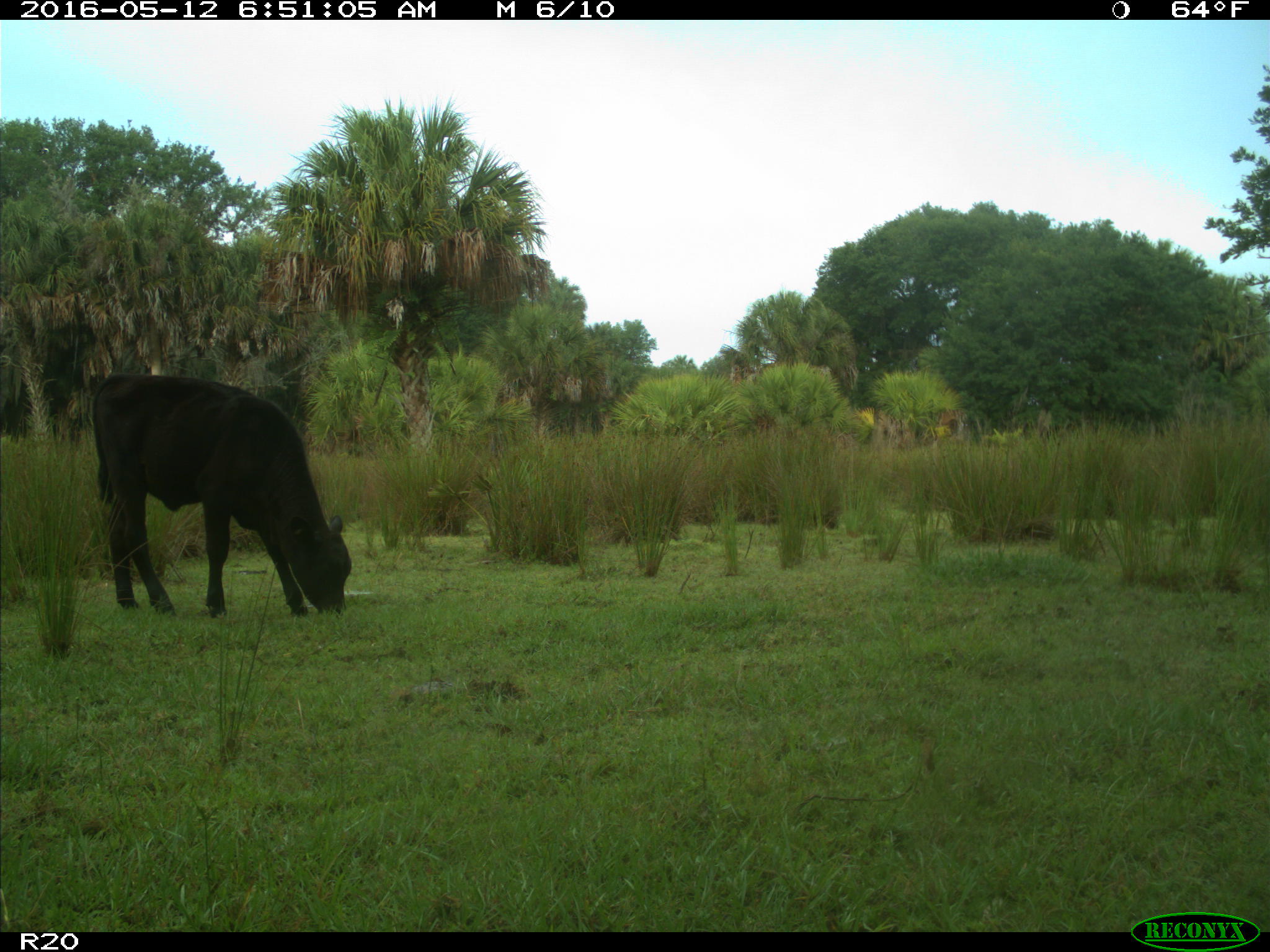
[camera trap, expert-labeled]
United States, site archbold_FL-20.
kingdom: Animalia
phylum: Chordata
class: Mammalia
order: Artiodactyla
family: Bovidae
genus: Bos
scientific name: Bos taurus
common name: domestic cow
Bos taurus (domestic cow).